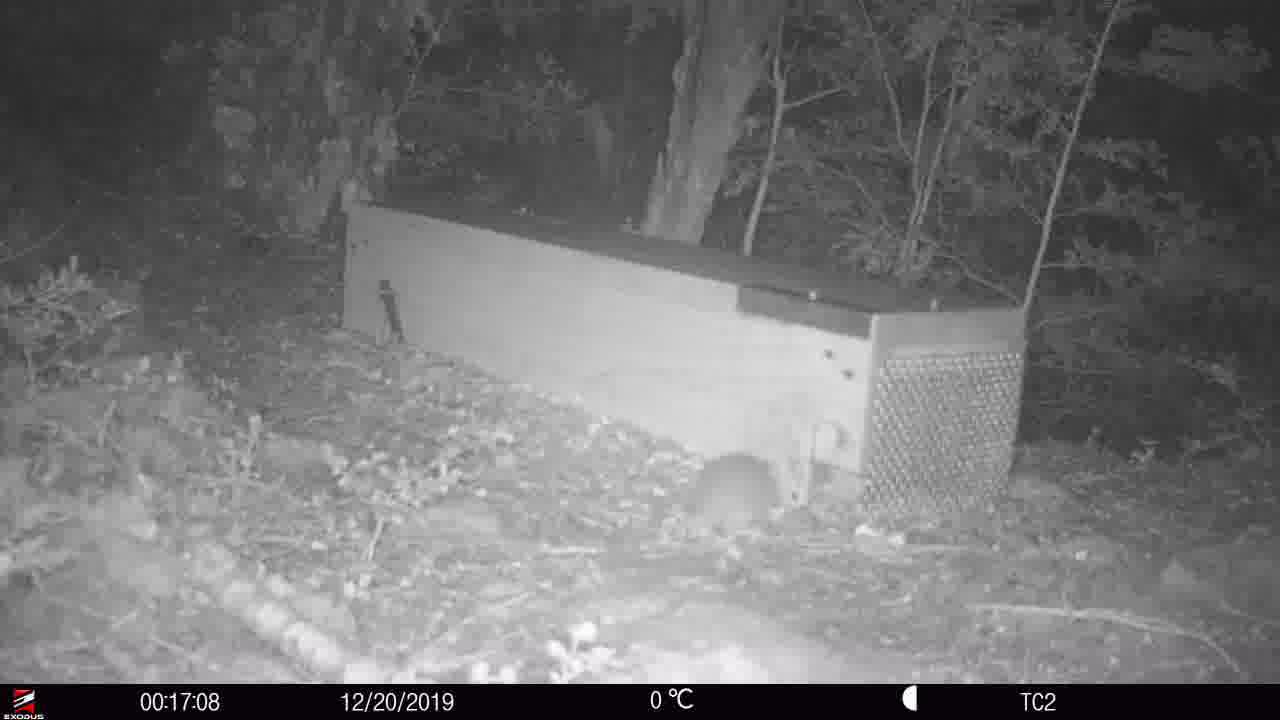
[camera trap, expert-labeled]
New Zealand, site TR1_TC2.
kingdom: Animalia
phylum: Chordata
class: Mammalia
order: Rodentia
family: Muridae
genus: Rattus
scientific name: Rattus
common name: rat